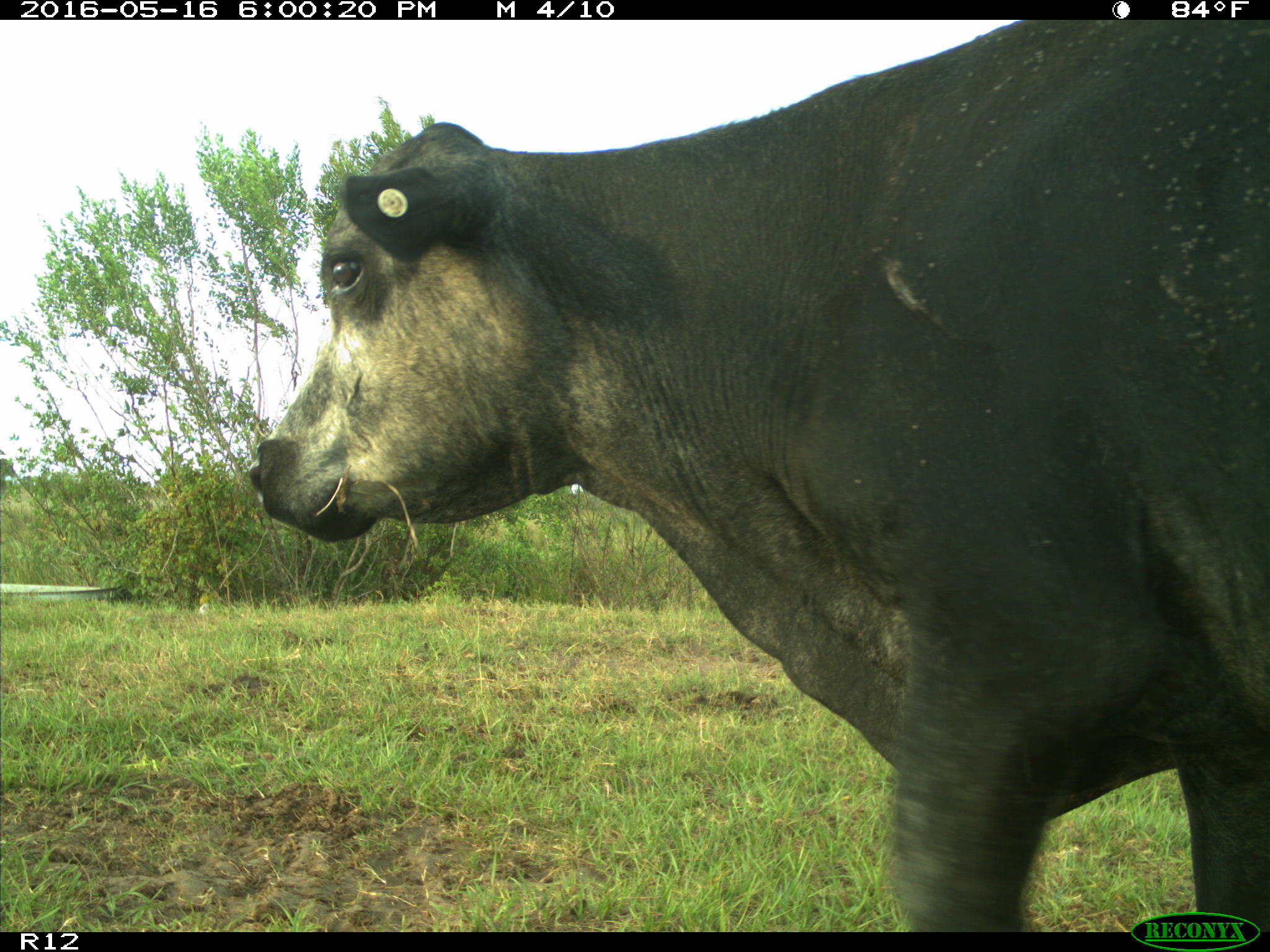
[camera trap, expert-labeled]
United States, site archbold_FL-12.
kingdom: Animalia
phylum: Chordata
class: Mammalia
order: Artiodactyla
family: Bovidae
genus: Bos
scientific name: Bos taurus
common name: domestic cow